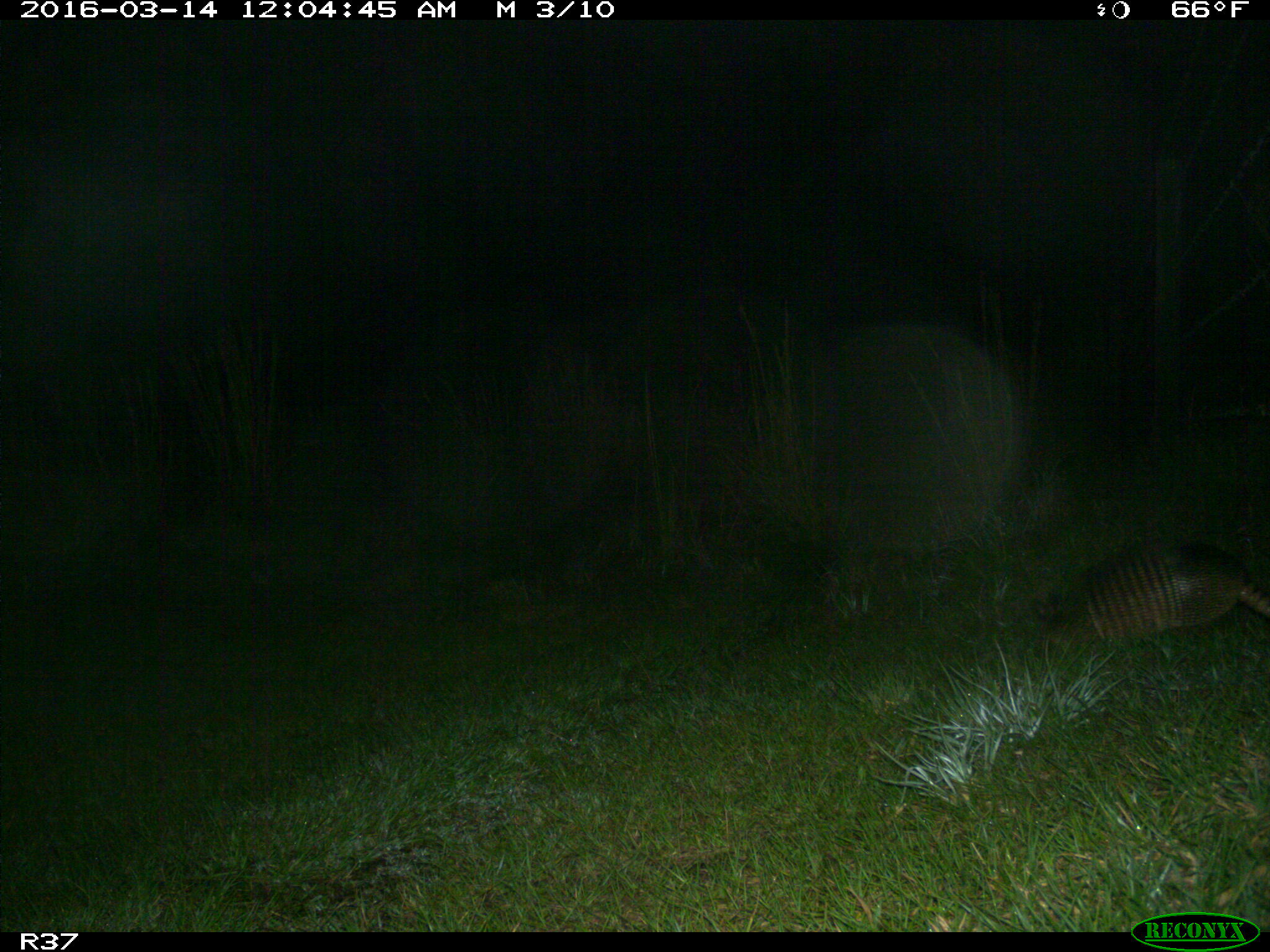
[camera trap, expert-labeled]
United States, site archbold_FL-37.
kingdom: Animalia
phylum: Chordata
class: Mammalia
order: Cingulata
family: Dasypodidae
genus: Dasypus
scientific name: Dasypus novemcinctus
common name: nine-banded armadillo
Dasypus novemcinctus (nine-banded armadillo).